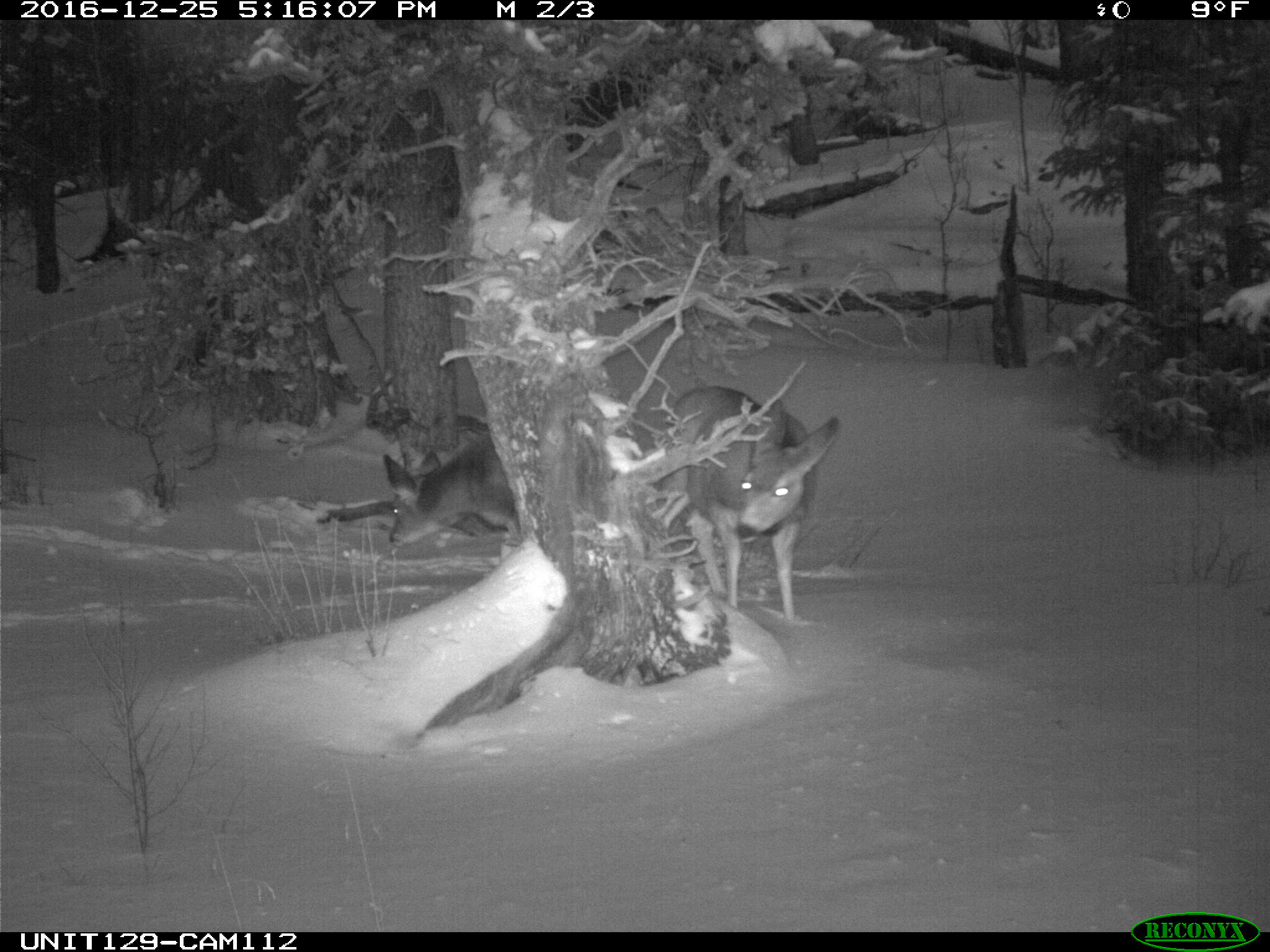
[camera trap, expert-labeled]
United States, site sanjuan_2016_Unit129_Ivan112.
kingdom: Animalia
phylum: Chordata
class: Mammalia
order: Artiodactyla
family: Cervidae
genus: Odocoileus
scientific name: Odocoileus hemionus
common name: mule deer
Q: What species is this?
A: Odocoileus hemionus (mule deer).